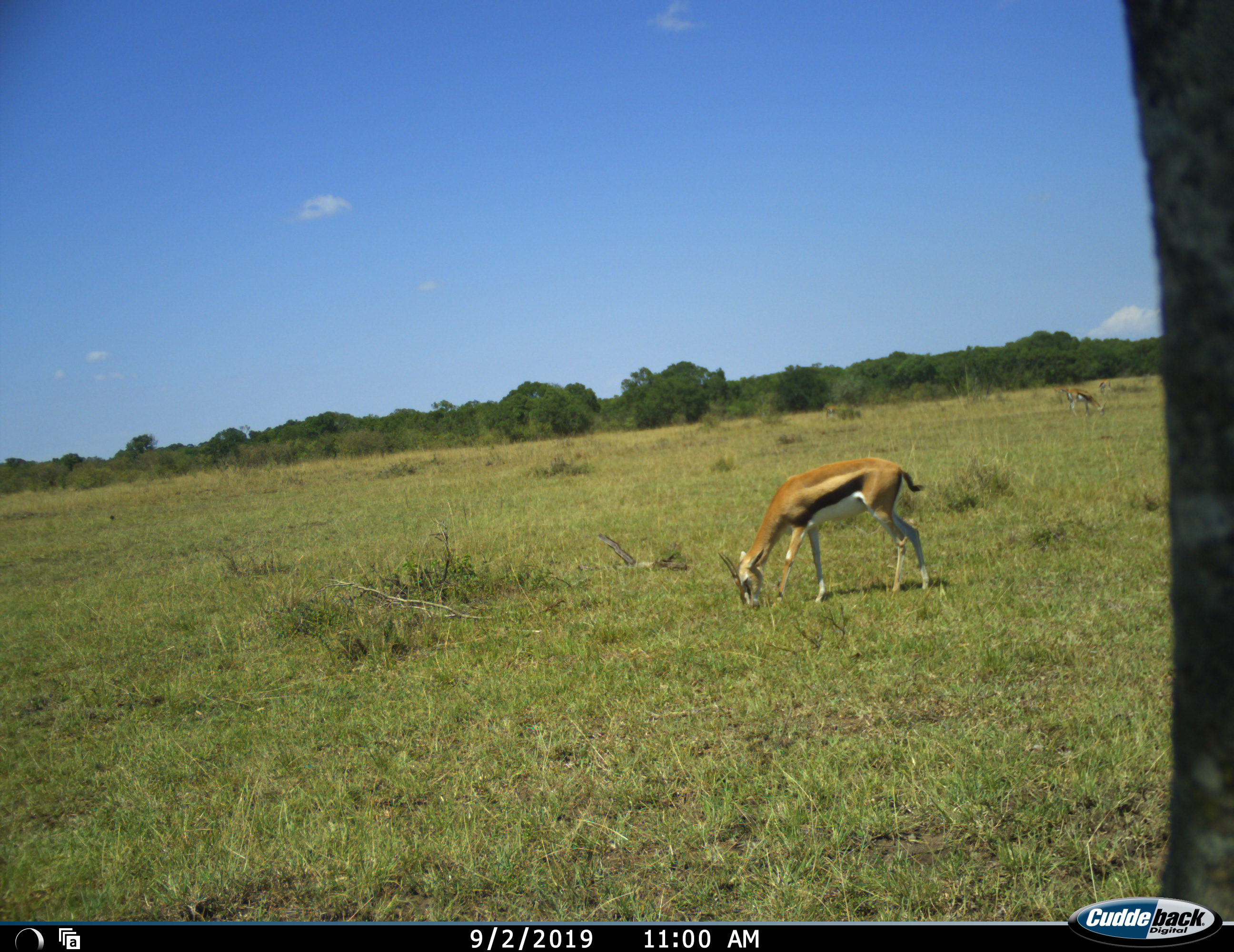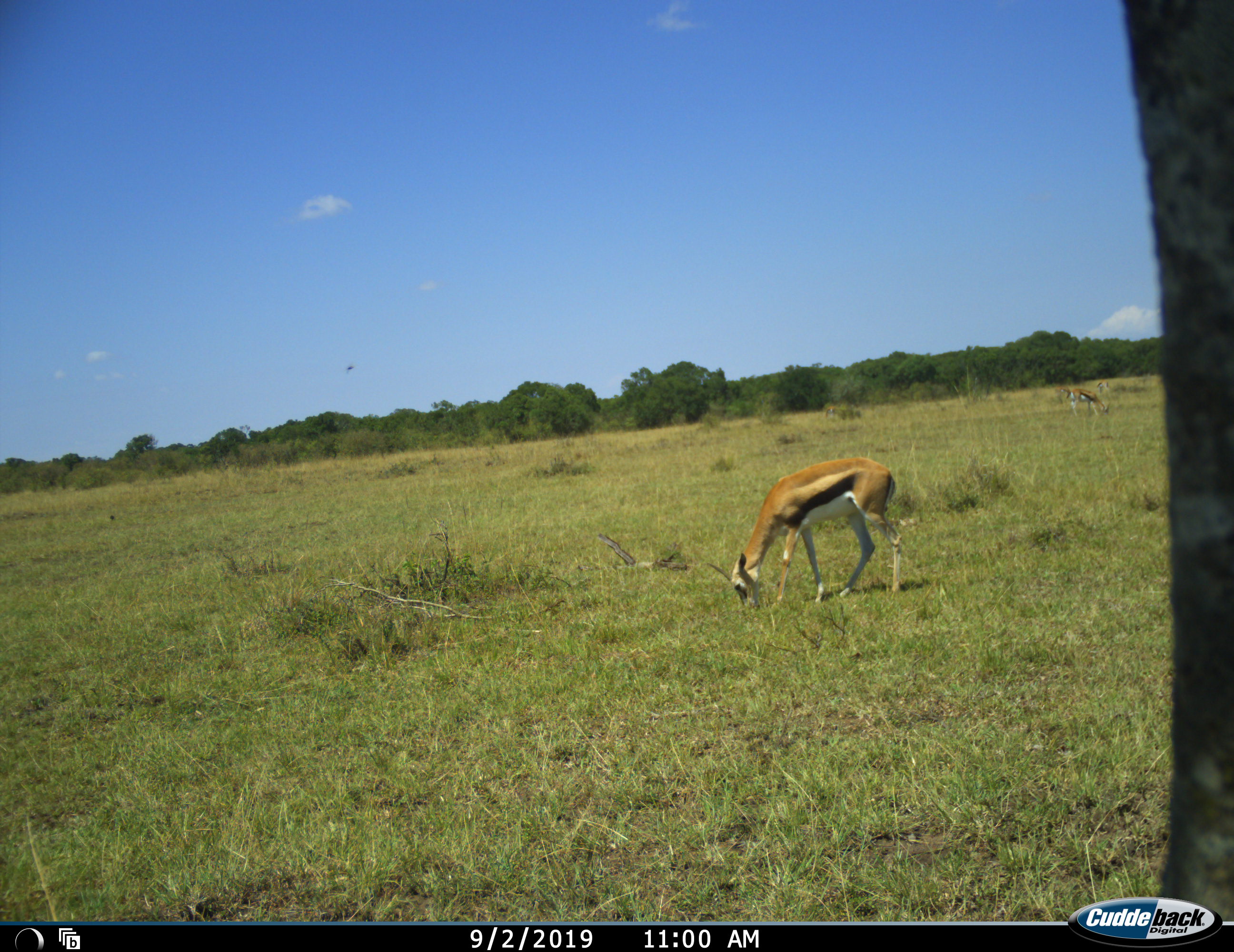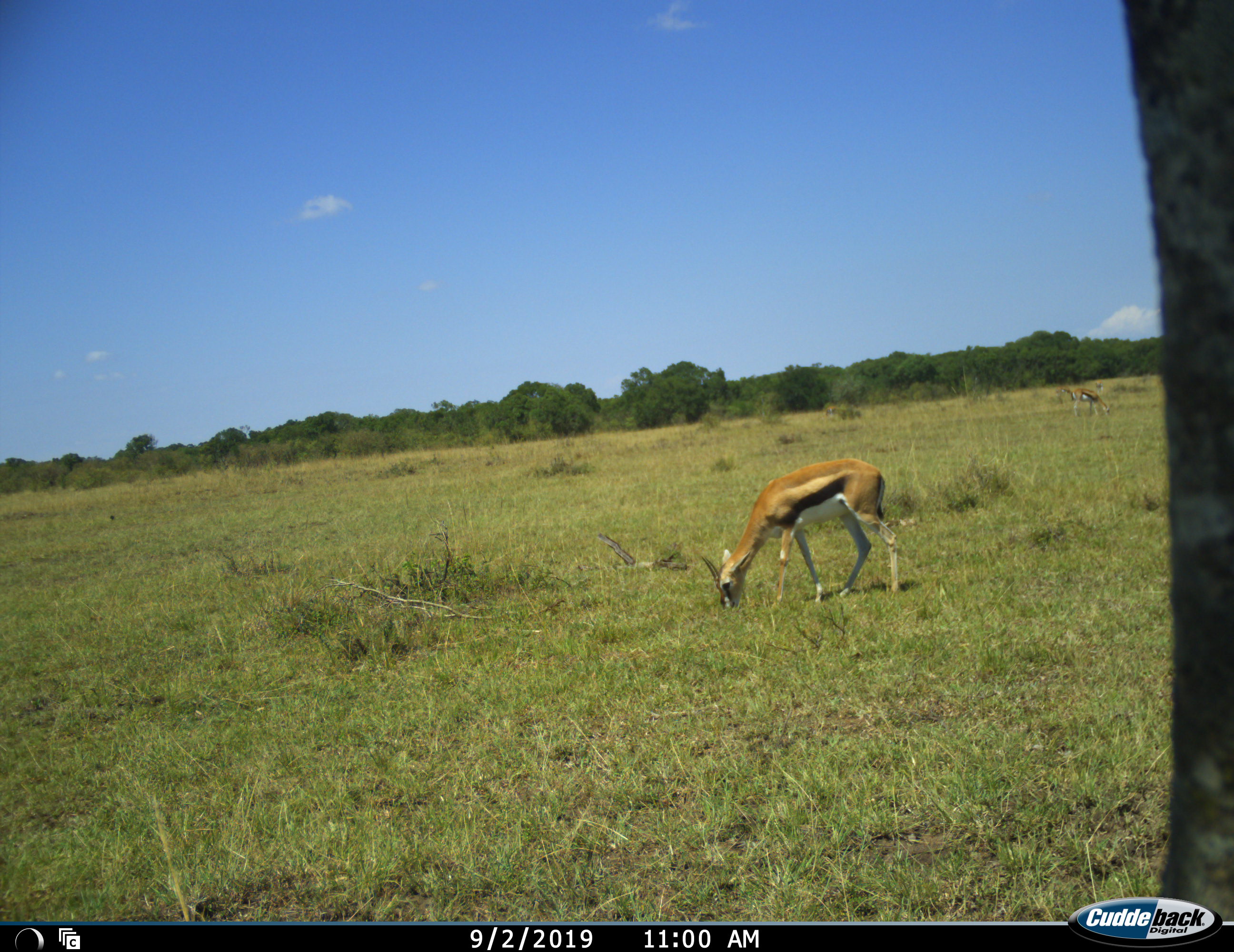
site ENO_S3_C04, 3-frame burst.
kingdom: Animalia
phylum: Chordata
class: Mammalia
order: Artiodactyla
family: Bovidae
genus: Eudorcas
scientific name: Eudorcas thomsonii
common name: thomson's gazelle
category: gazellethomsons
Gazellethomsons (thomson's gazelle) (Eudorcas thomsonii), count 2. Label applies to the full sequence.